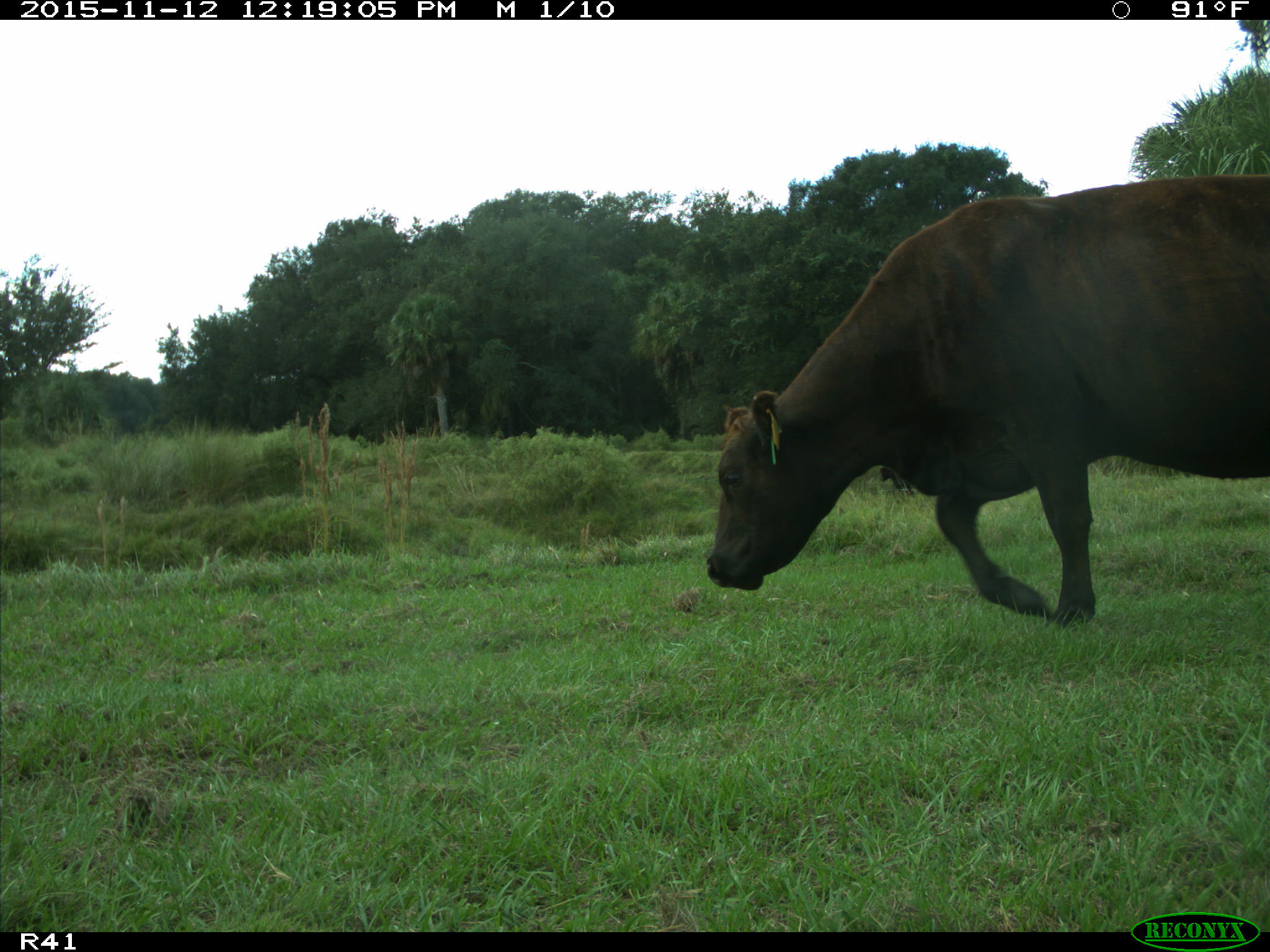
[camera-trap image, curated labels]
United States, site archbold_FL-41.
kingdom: Animalia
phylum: Chordata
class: Mammalia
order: Artiodactyla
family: Bovidae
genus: Bos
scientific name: Bos taurus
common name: domestic cow